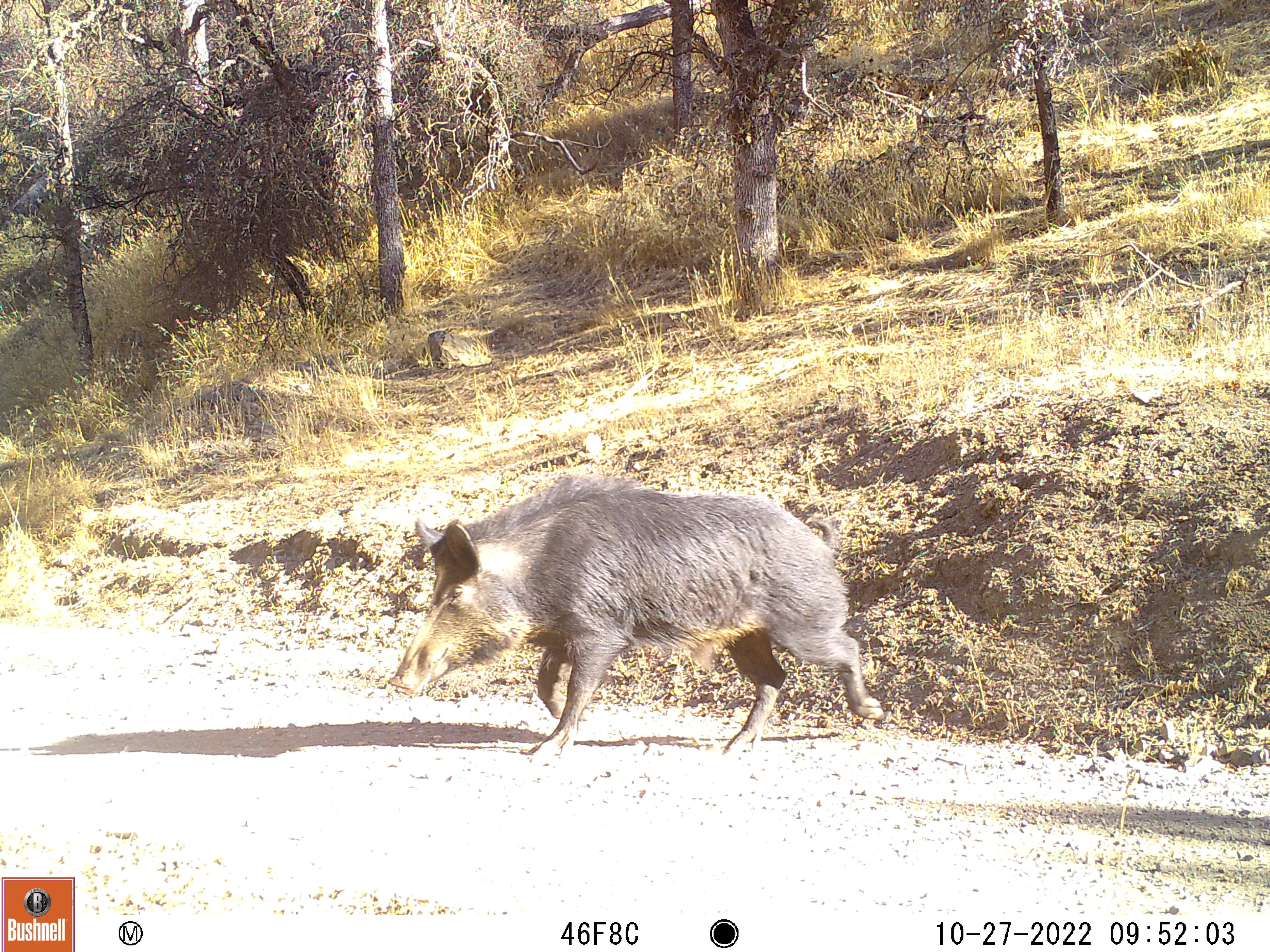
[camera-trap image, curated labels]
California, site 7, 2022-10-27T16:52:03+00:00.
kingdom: Animalia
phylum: Chordata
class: Mammalia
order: Artiodactyla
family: Suidae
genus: Sus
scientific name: Sus scrofa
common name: wild boar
Wild boar (Sus scrofa).